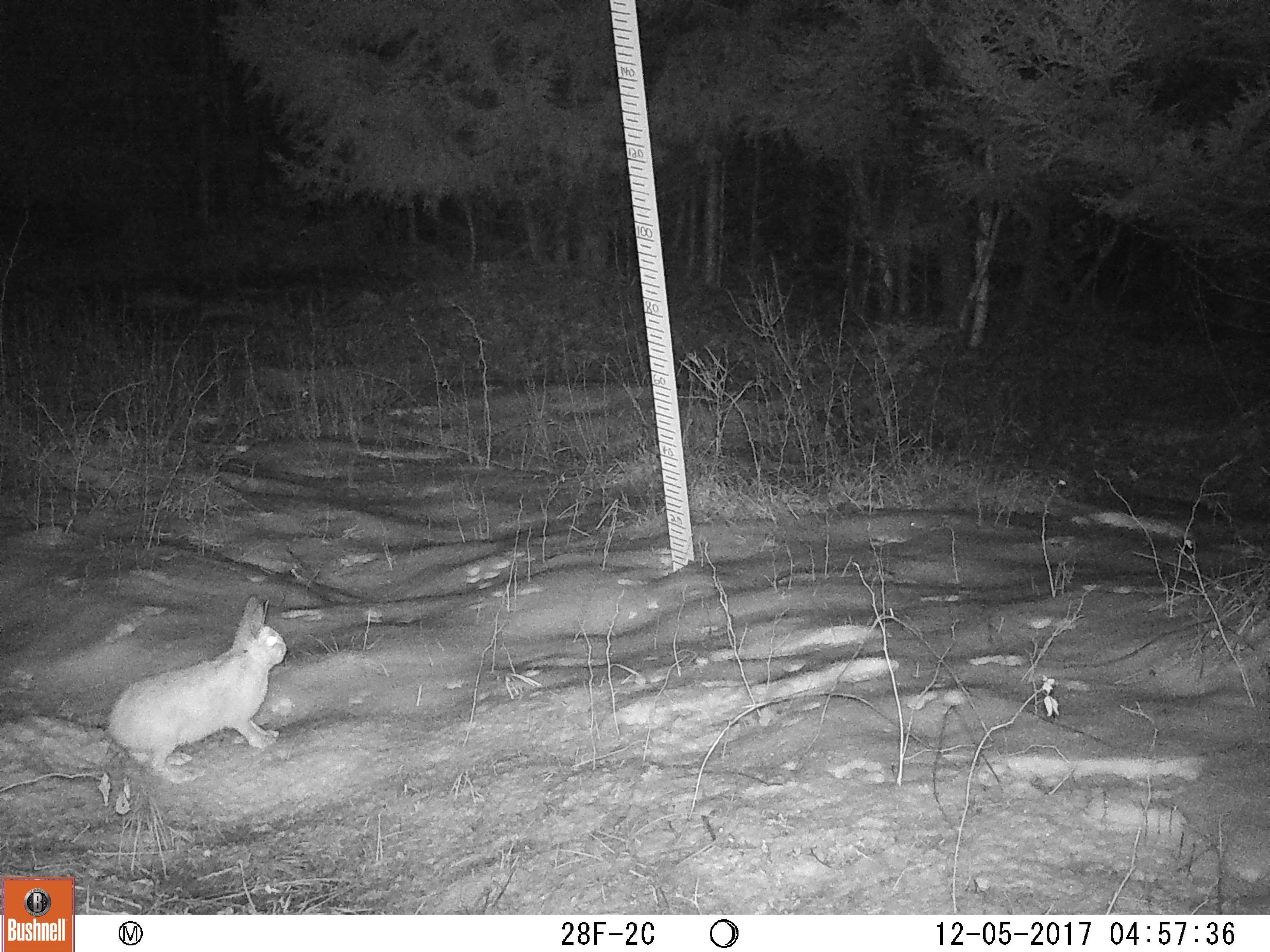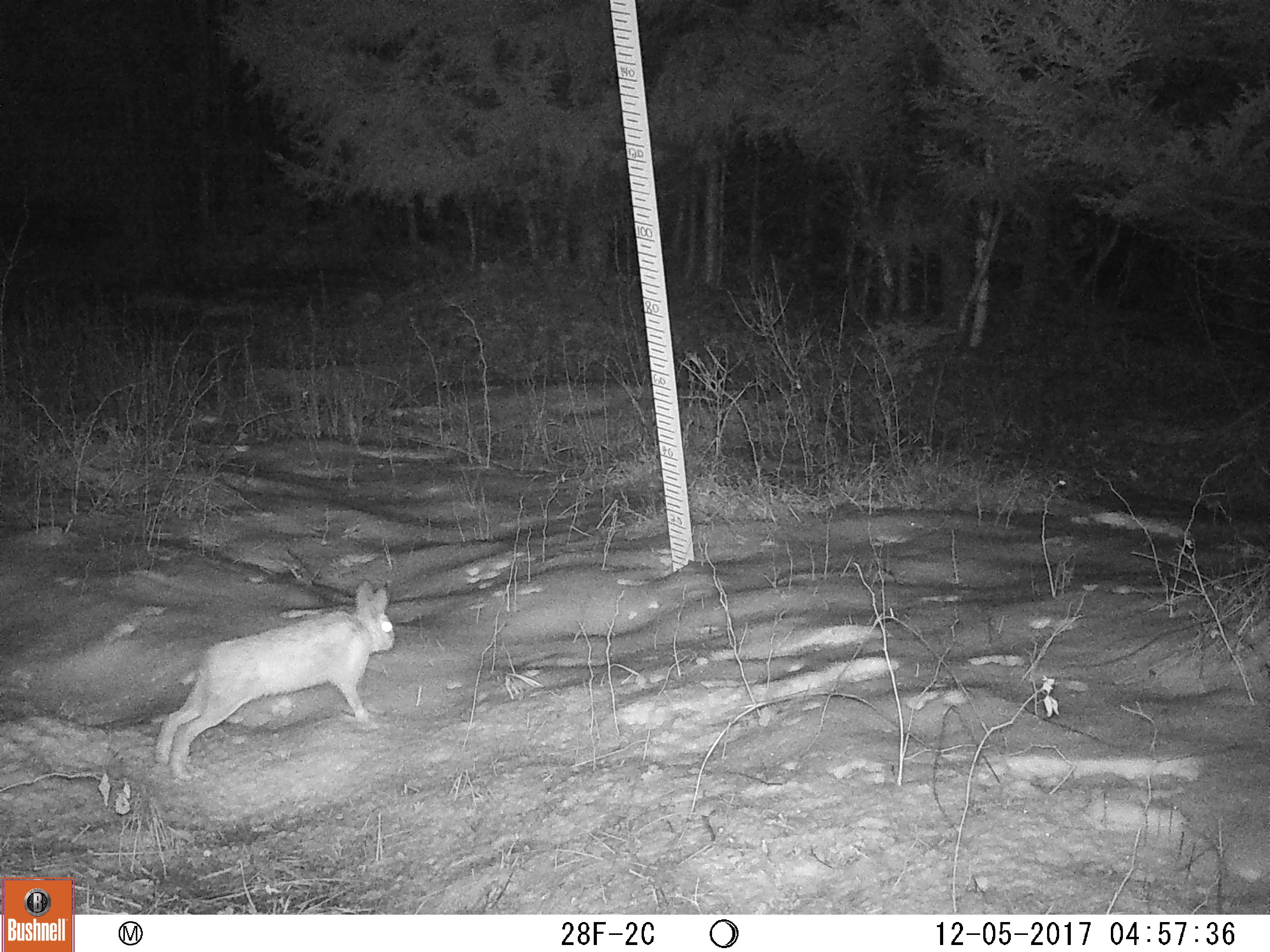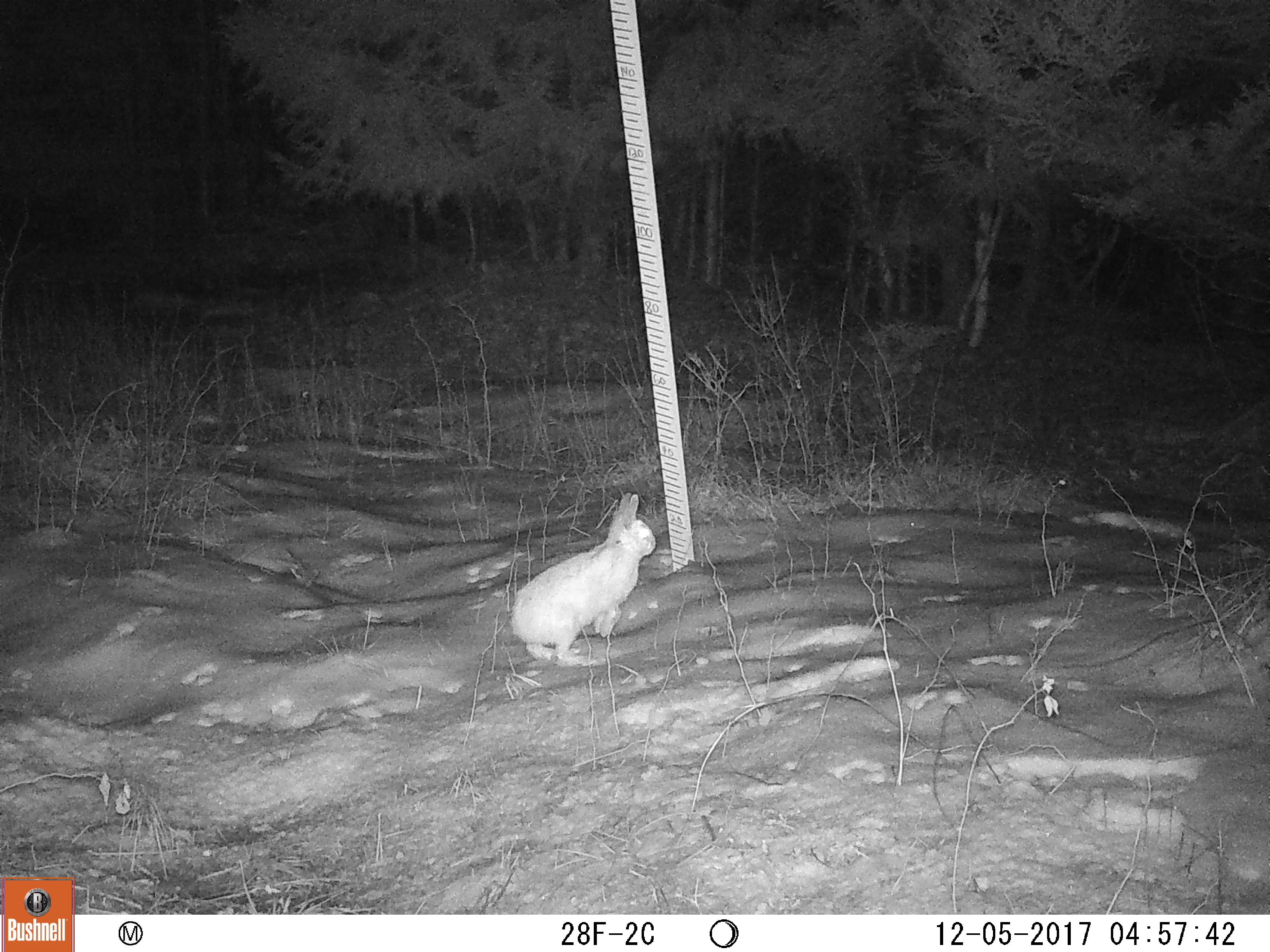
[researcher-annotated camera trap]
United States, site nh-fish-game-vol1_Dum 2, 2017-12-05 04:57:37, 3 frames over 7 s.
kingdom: Animalia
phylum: Chordata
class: Mammalia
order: Lagomorpha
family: Leporidae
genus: Lepus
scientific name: Lepus americanus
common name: snowshoe hare